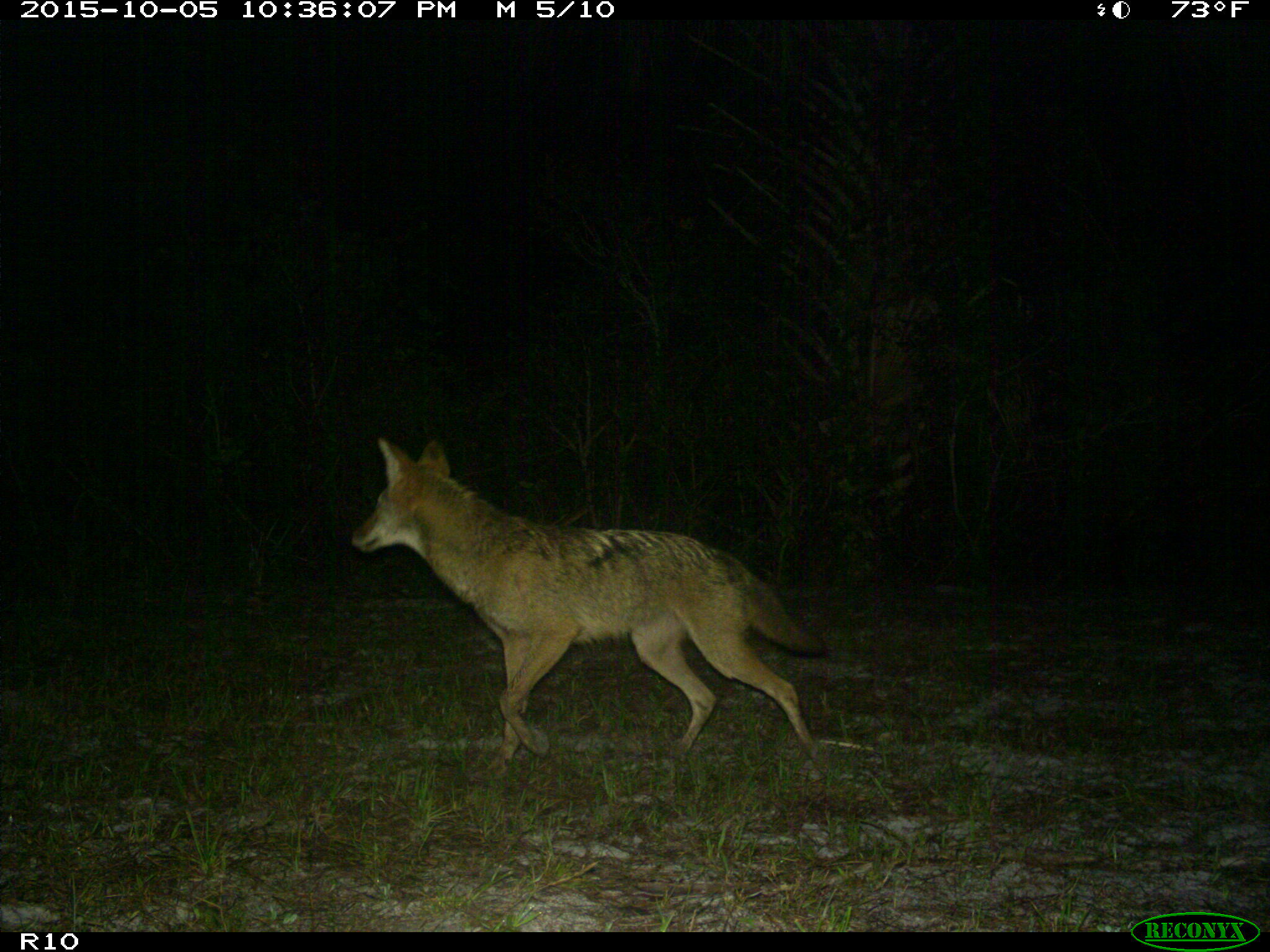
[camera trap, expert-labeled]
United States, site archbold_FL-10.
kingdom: Animalia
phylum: Chordata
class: Mammalia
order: Carnivora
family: Canidae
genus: Canis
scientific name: Canis latrans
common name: coyote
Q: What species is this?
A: Canis latrans (coyote).